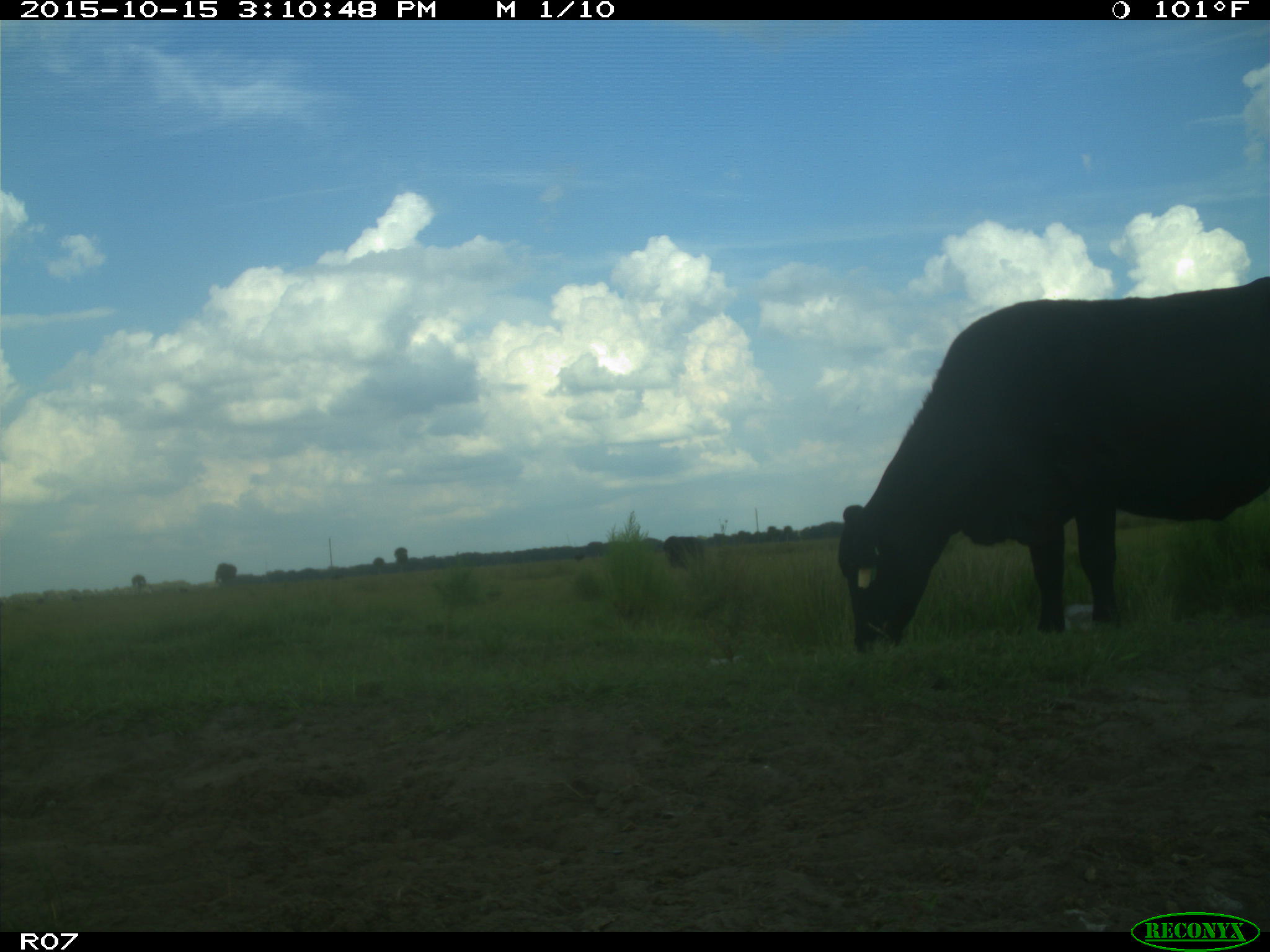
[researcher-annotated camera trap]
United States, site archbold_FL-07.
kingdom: Animalia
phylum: Chordata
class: Mammalia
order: Artiodactyla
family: Bovidae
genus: Bos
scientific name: Bos taurus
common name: domestic cow